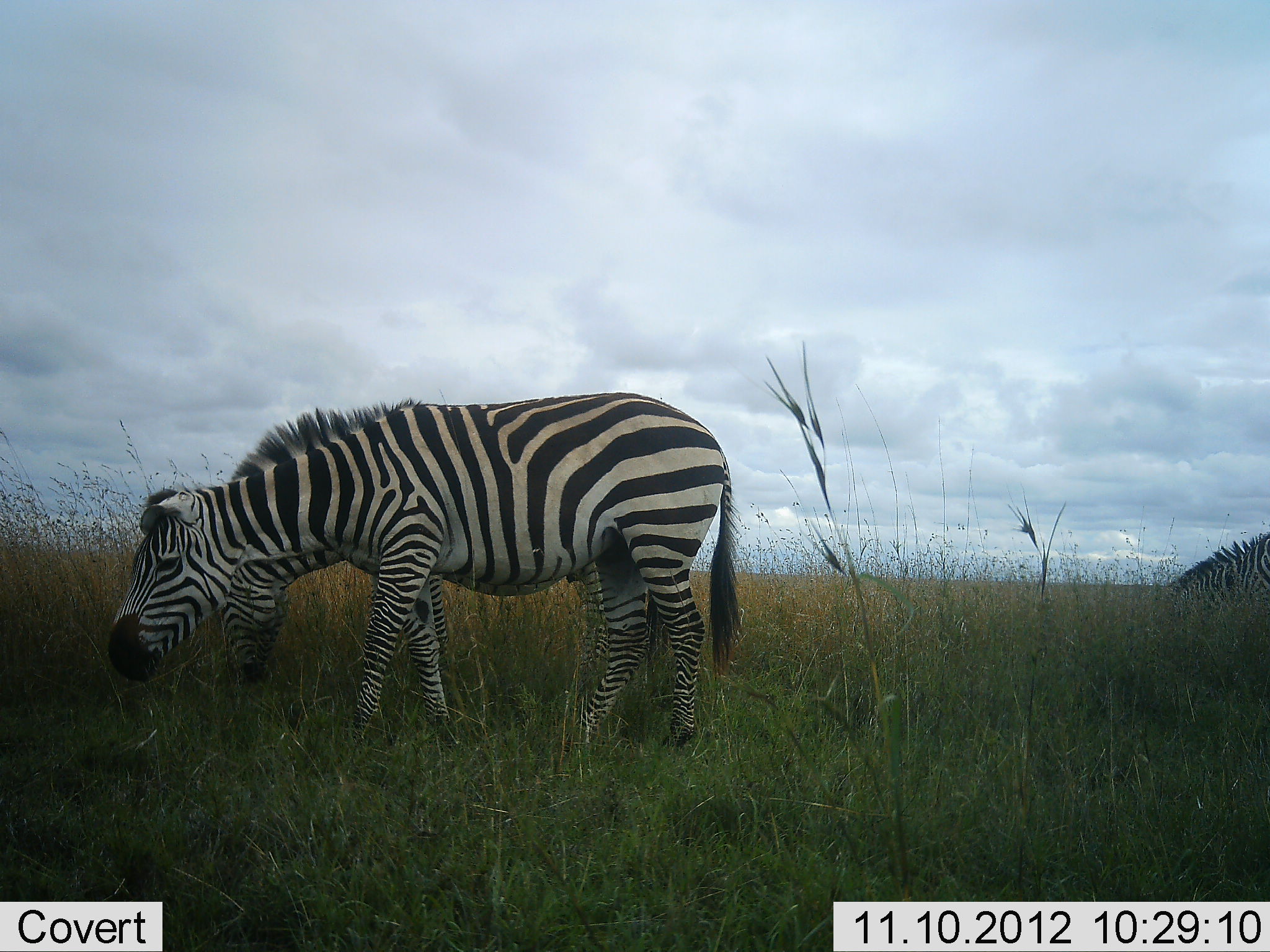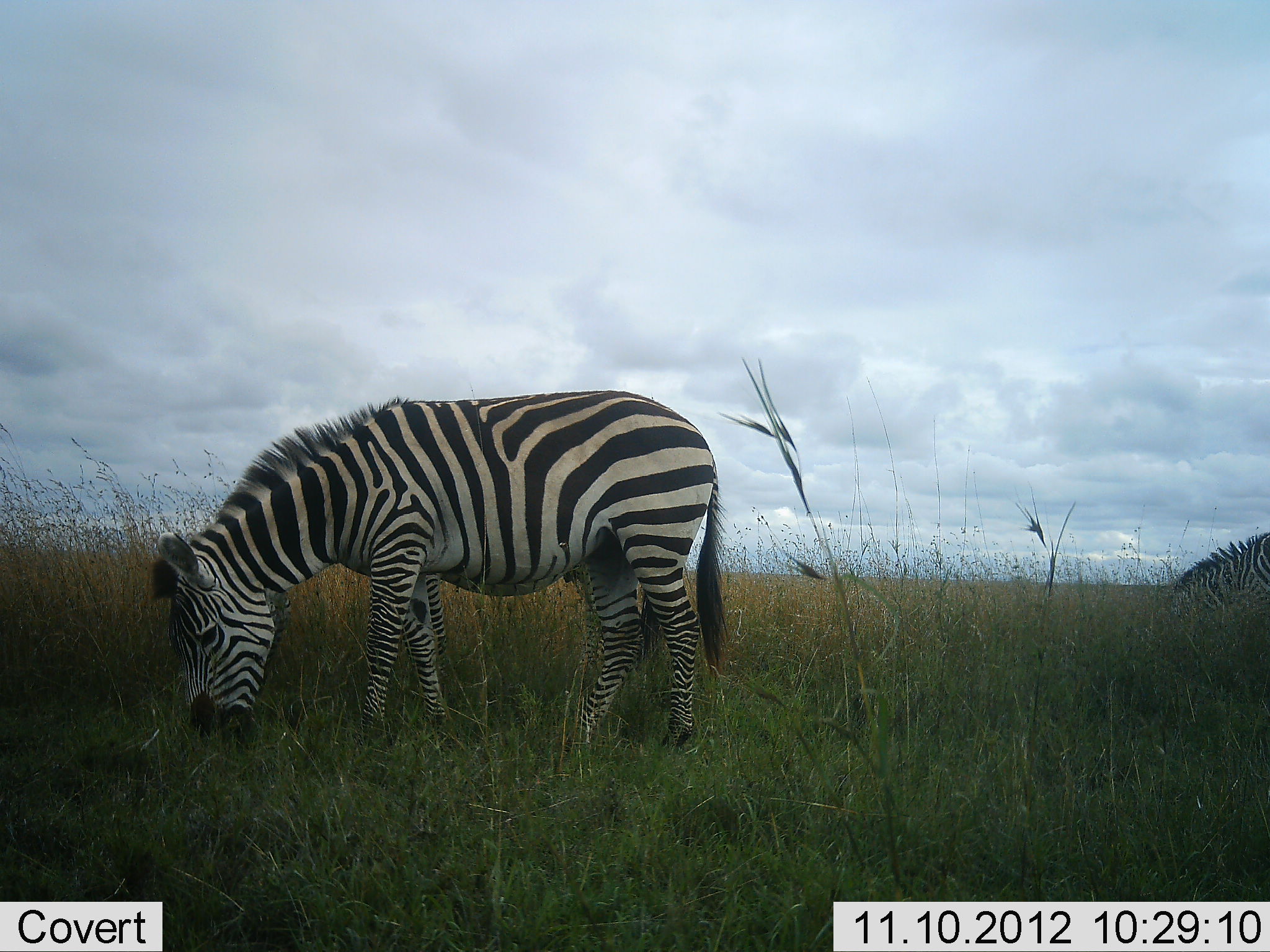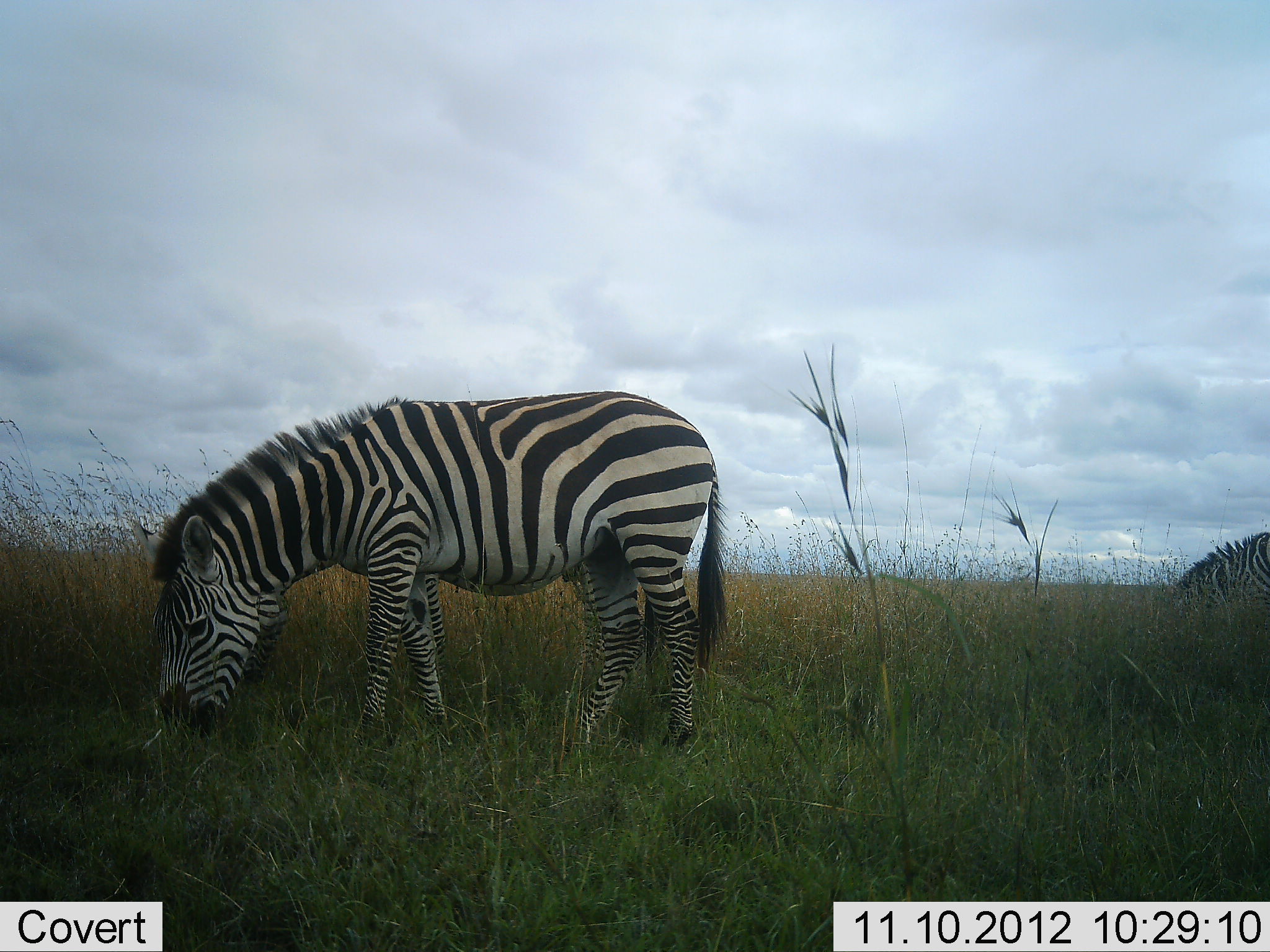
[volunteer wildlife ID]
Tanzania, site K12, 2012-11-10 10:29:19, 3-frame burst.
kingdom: Animalia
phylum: Chordata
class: Mammalia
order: Perissodactyla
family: Equidae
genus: Equus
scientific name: Equus quagga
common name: plains zebra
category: zebra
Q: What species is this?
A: Zebra (plains zebra) (Equus quagga).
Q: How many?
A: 2.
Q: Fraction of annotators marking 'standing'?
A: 20%.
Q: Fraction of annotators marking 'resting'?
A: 0%.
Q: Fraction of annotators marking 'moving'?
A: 0%.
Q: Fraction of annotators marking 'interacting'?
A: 0%.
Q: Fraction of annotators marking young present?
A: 0%.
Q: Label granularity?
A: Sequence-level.